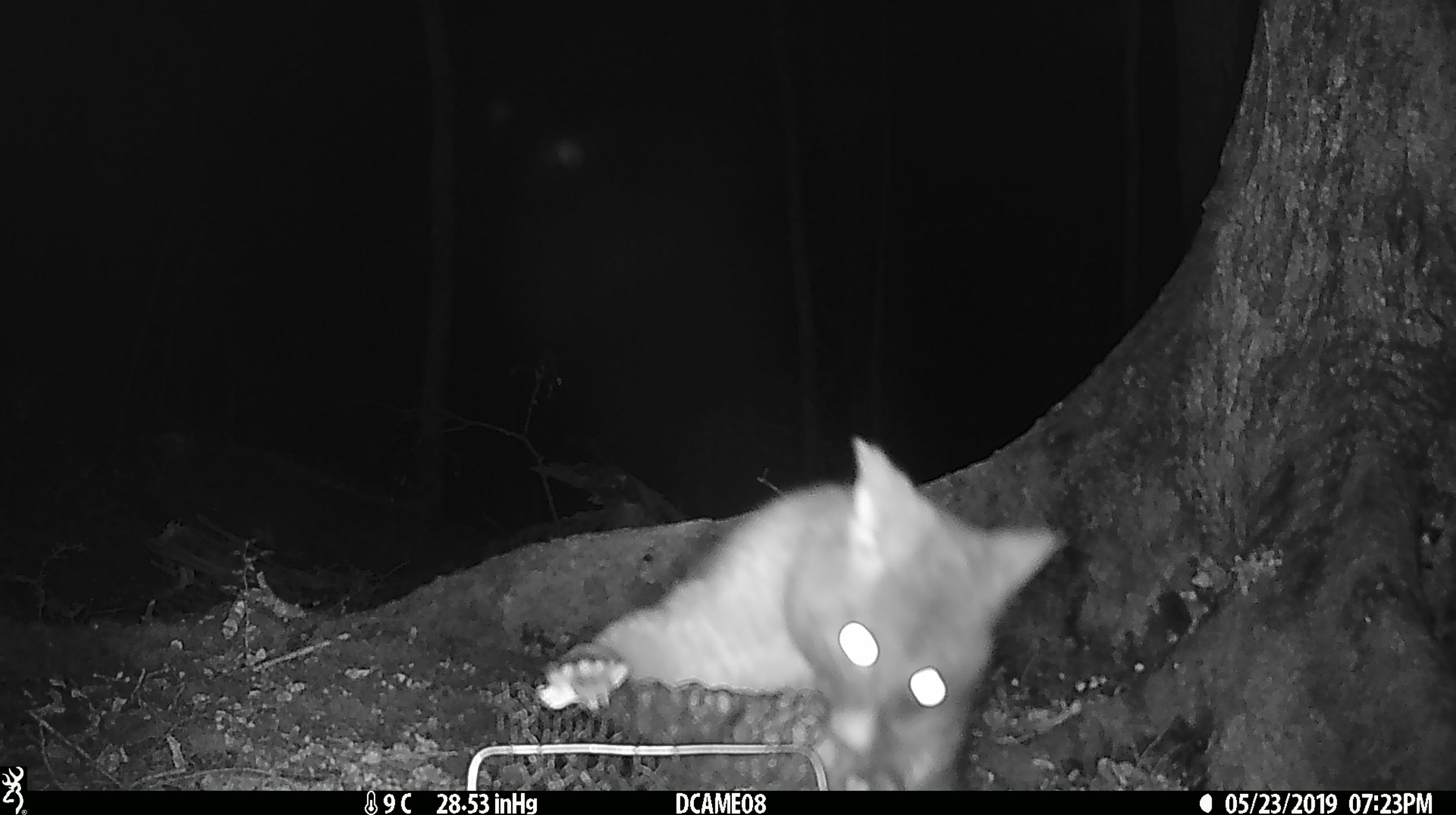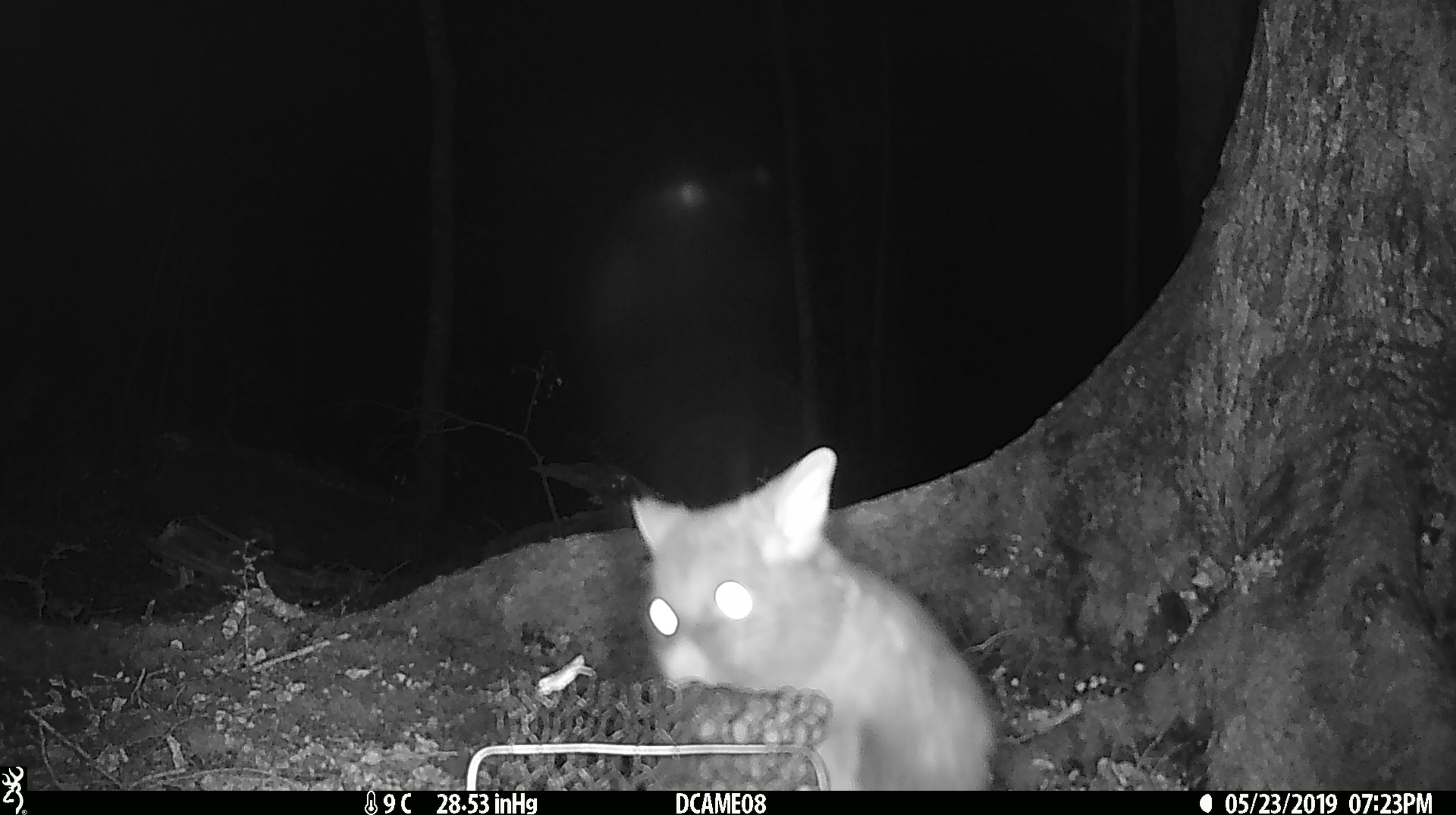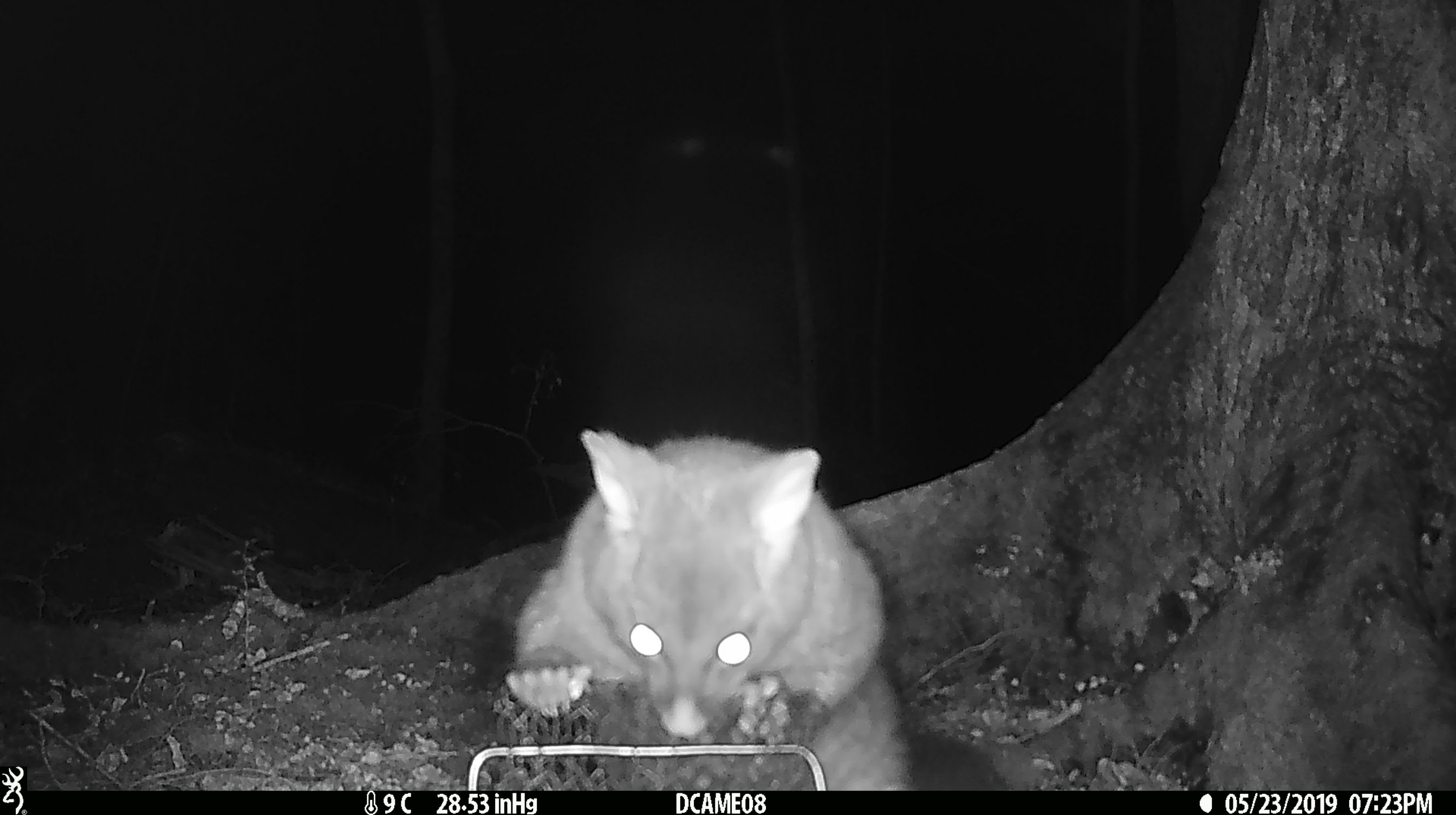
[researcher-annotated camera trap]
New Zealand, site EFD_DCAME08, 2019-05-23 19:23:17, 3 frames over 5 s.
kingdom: Animalia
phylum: Chordata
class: Mammalia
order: Diprotodontia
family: Phalangeridae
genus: Trichosurus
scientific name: Trichosurus vulpecula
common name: common brushtail possum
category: possum